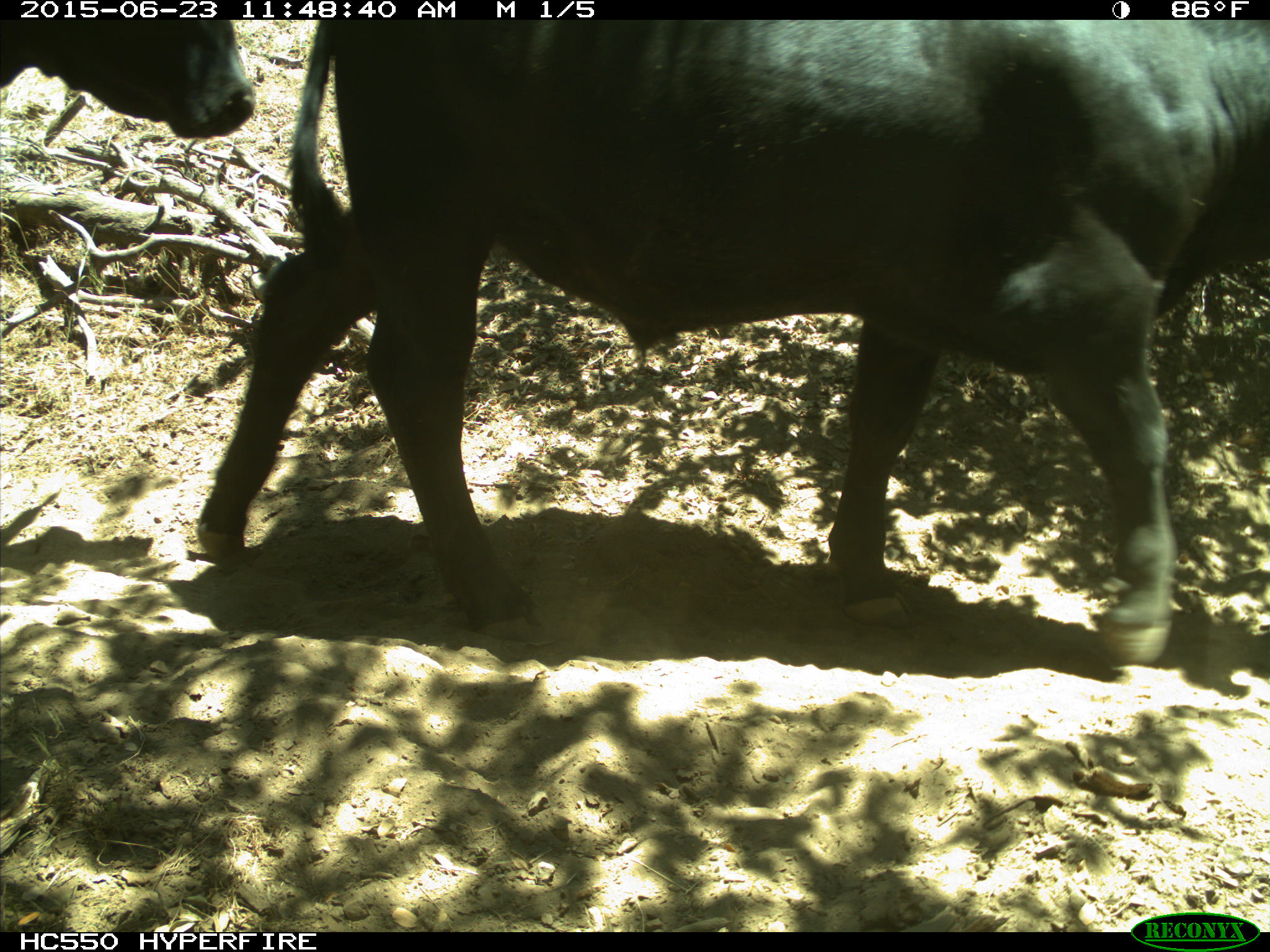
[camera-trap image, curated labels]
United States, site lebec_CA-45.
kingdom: Animalia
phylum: Chordata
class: Mammalia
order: Artiodactyla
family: Bovidae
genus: Bos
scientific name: Bos taurus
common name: domestic cow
Bos taurus (domestic cow).